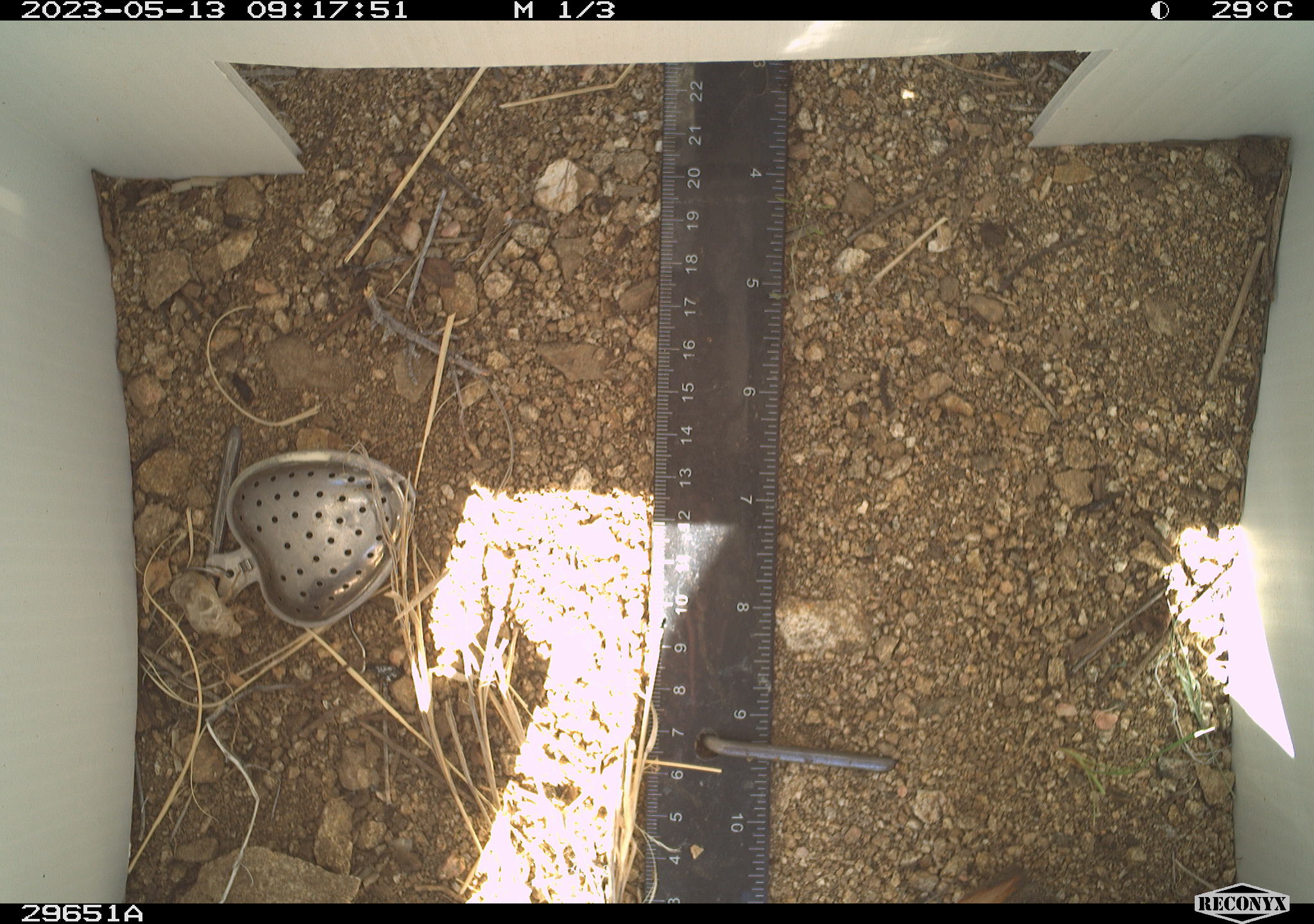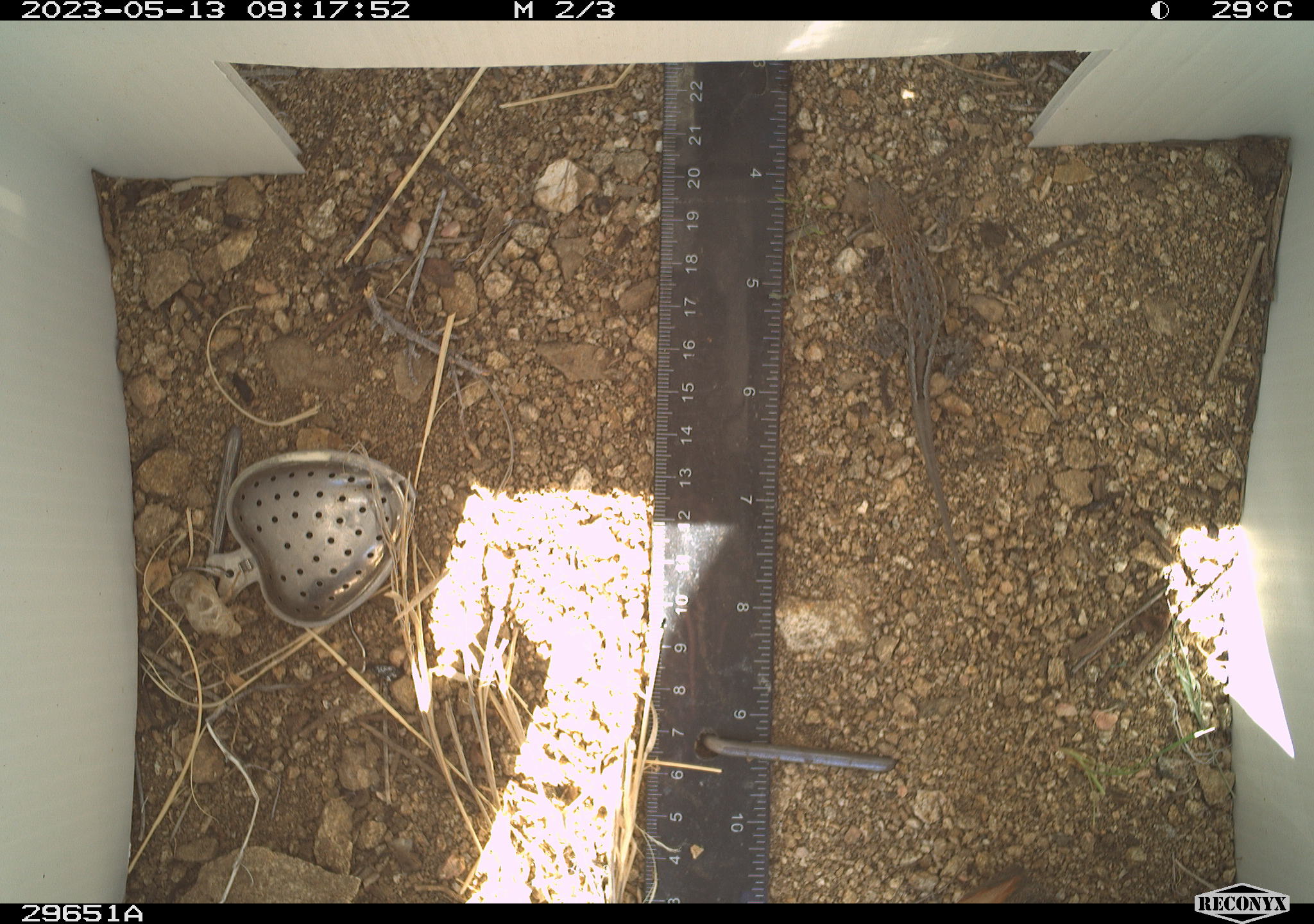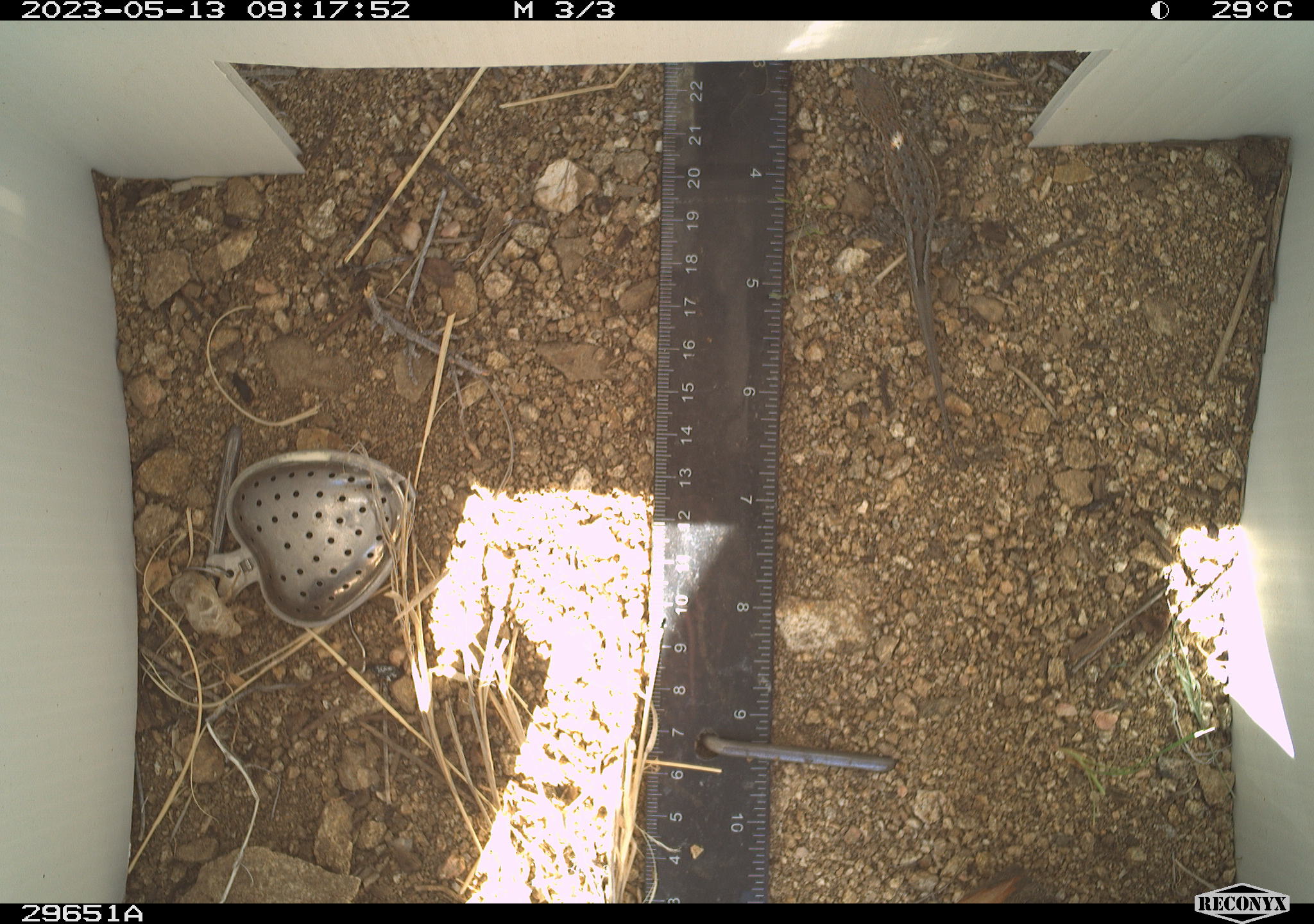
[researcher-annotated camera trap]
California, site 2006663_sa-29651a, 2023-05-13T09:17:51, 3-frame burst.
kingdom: Animalia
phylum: Chordata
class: Reptilia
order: Squamata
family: Phrynosomatidae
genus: Sceloporus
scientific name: Sceloporus graciosus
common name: common sagebrush lizard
Common sagebrush lizard (Sceloporus graciosus).